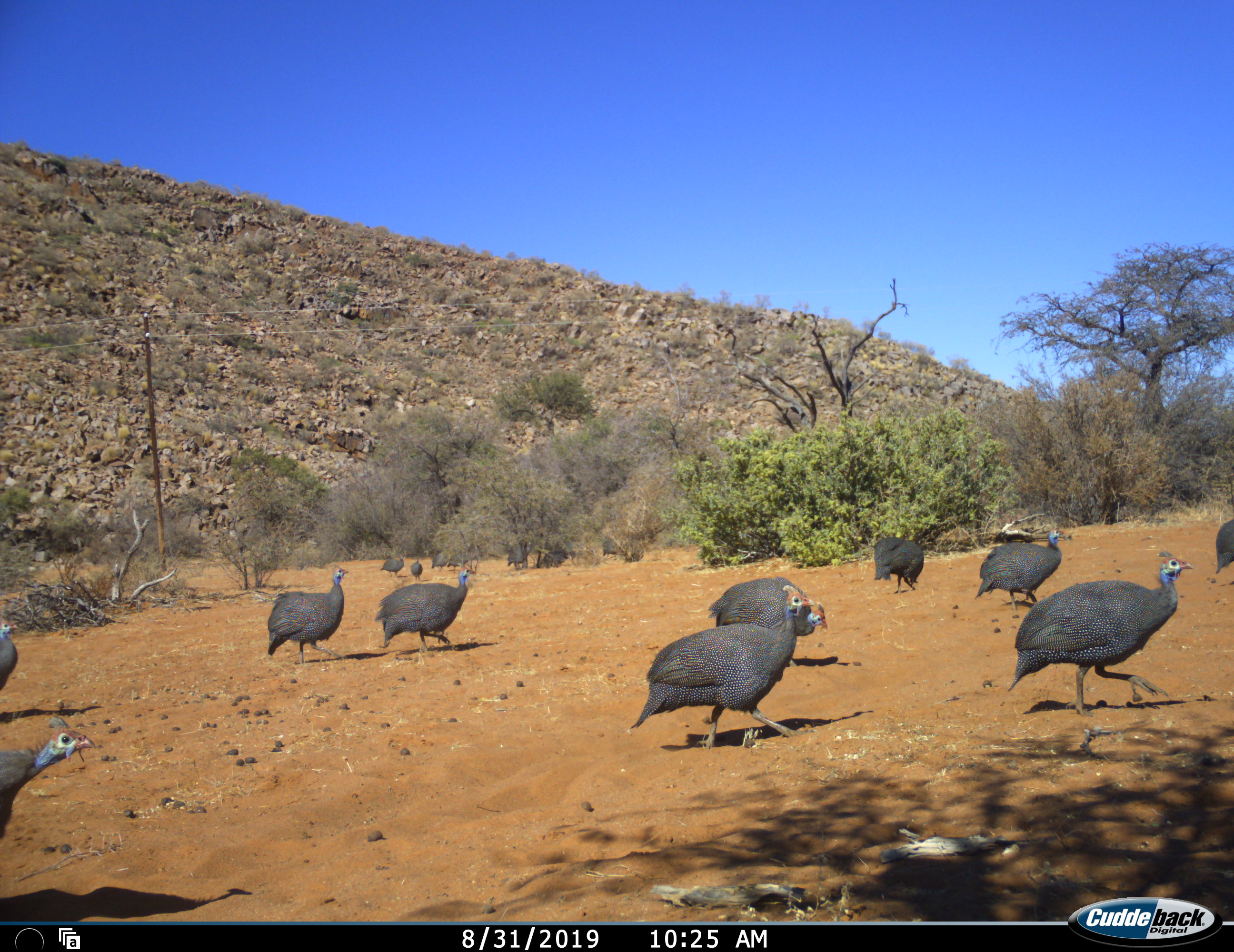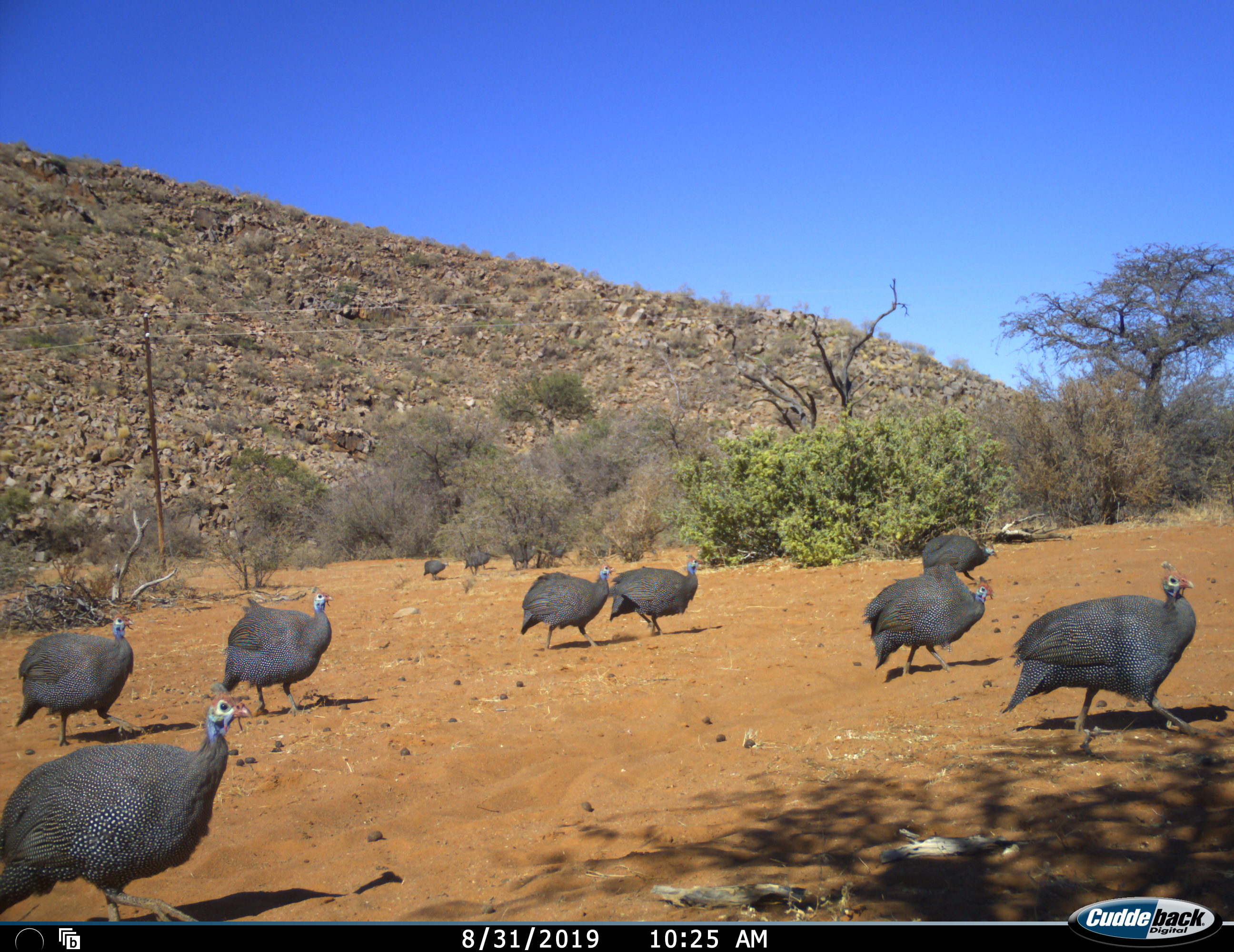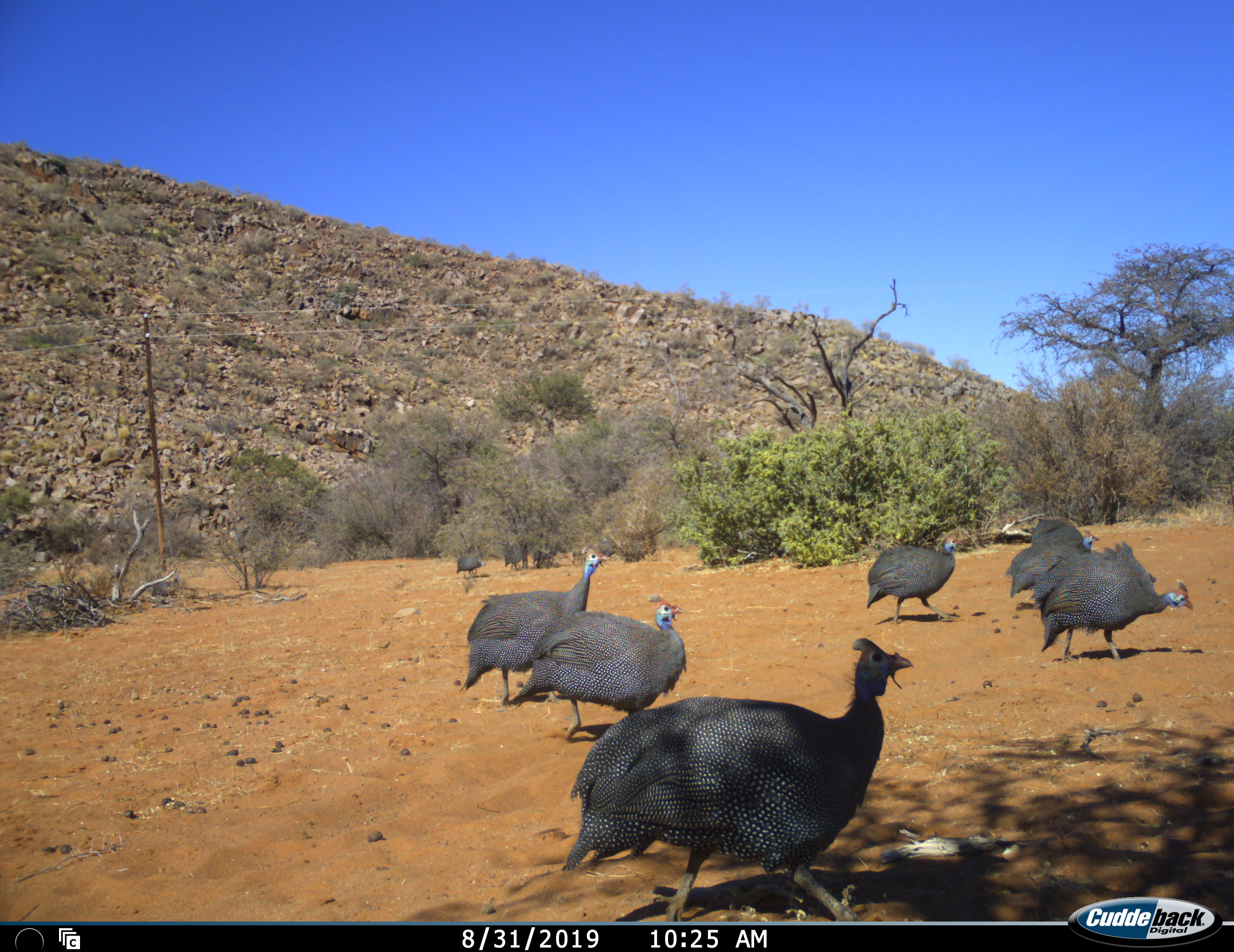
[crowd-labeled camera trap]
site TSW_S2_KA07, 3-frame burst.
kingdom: Animalia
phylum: Chordata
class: Aves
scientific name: Aves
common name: bird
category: birdother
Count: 11-50.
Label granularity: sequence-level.